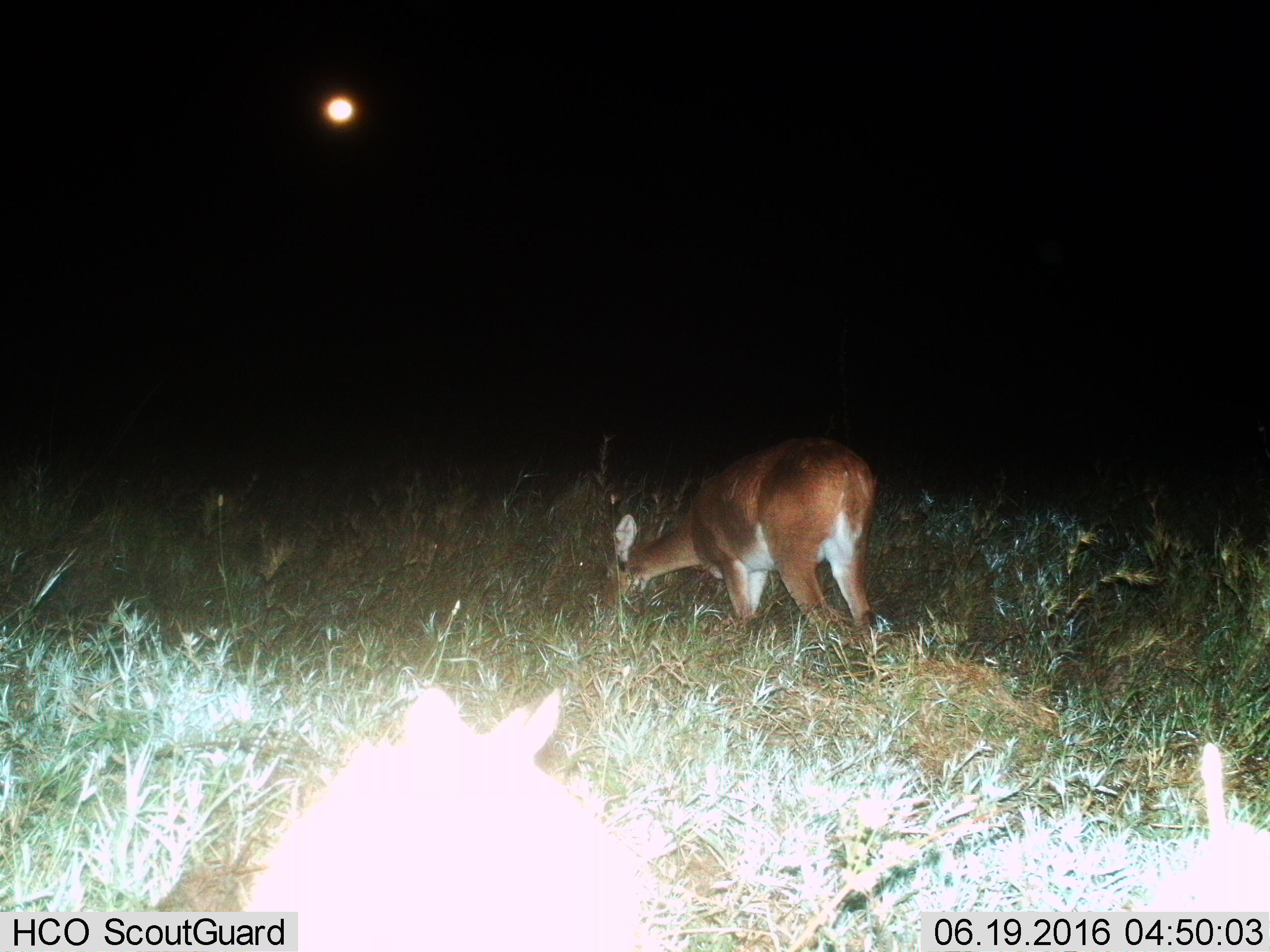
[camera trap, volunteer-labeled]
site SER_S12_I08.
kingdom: Animalia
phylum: Chordata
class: Mammalia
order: Artiodactyla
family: Bovidae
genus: Redunca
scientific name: Redunca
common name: reedbuck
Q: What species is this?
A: Reedbuck (Redunca).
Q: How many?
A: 1.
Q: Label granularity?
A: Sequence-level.